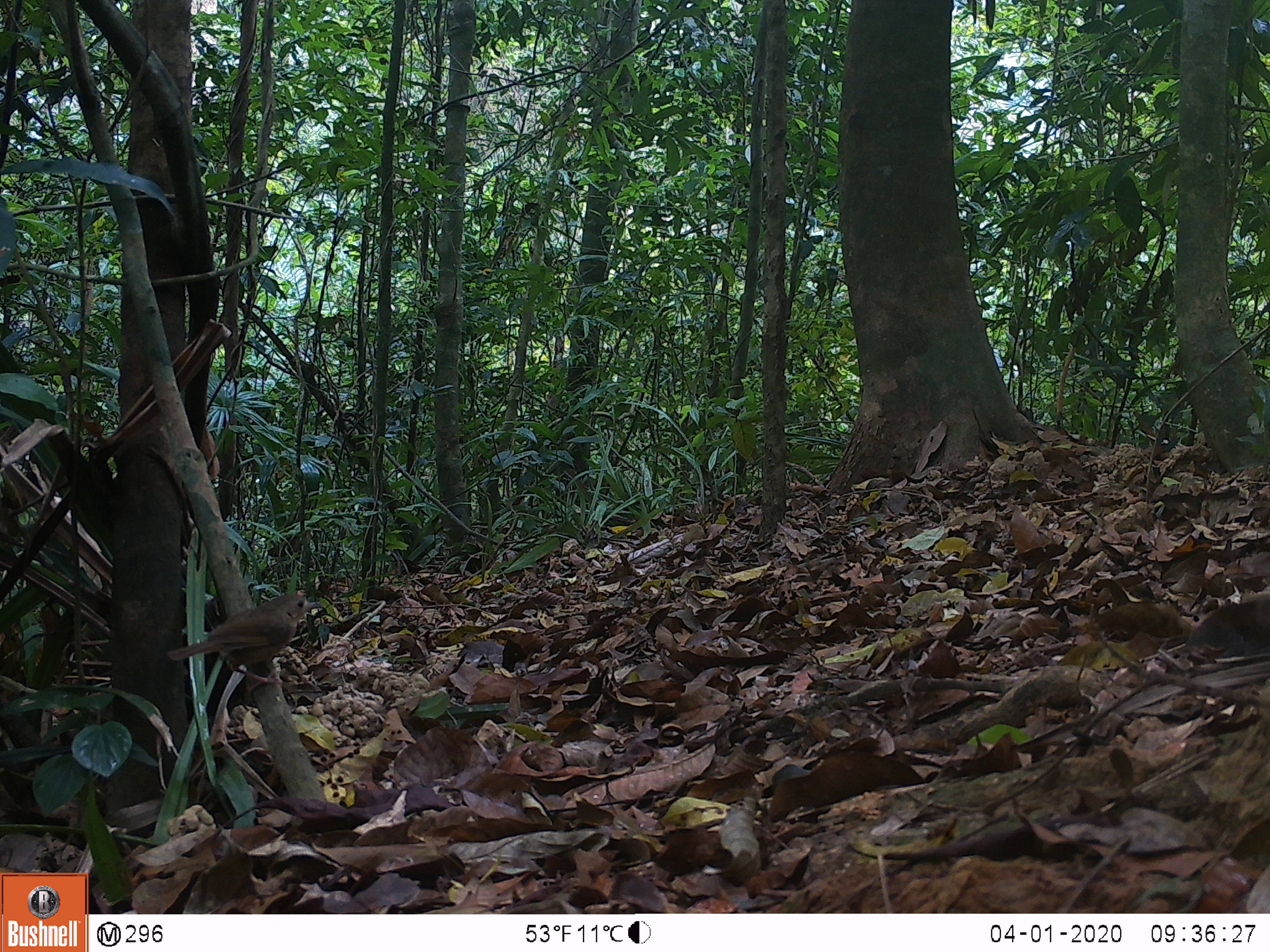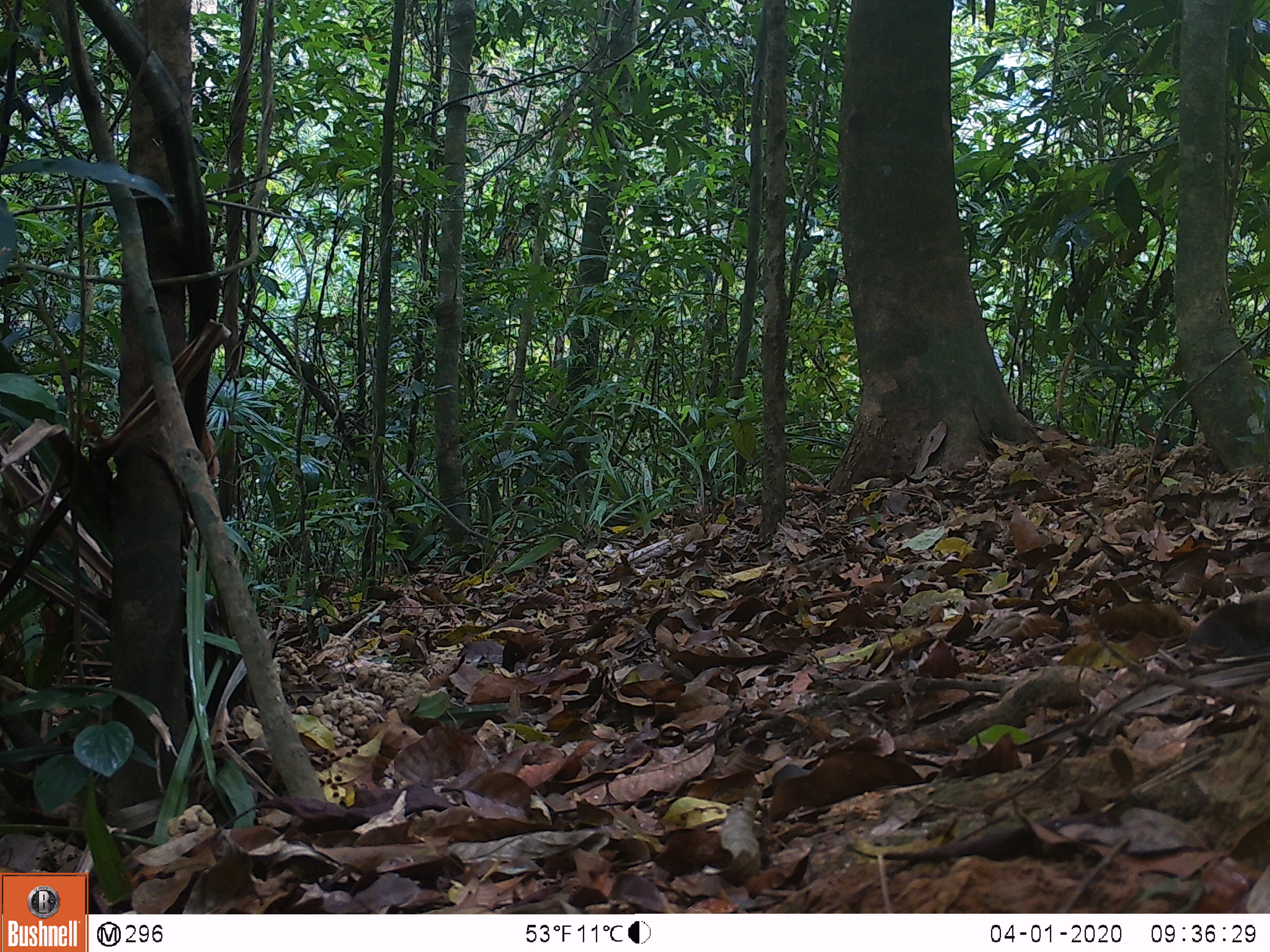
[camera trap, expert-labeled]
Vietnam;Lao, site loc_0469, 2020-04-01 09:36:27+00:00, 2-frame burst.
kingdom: Animalia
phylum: Chordata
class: Aves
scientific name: Aves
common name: bird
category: unidentified bird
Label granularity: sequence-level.